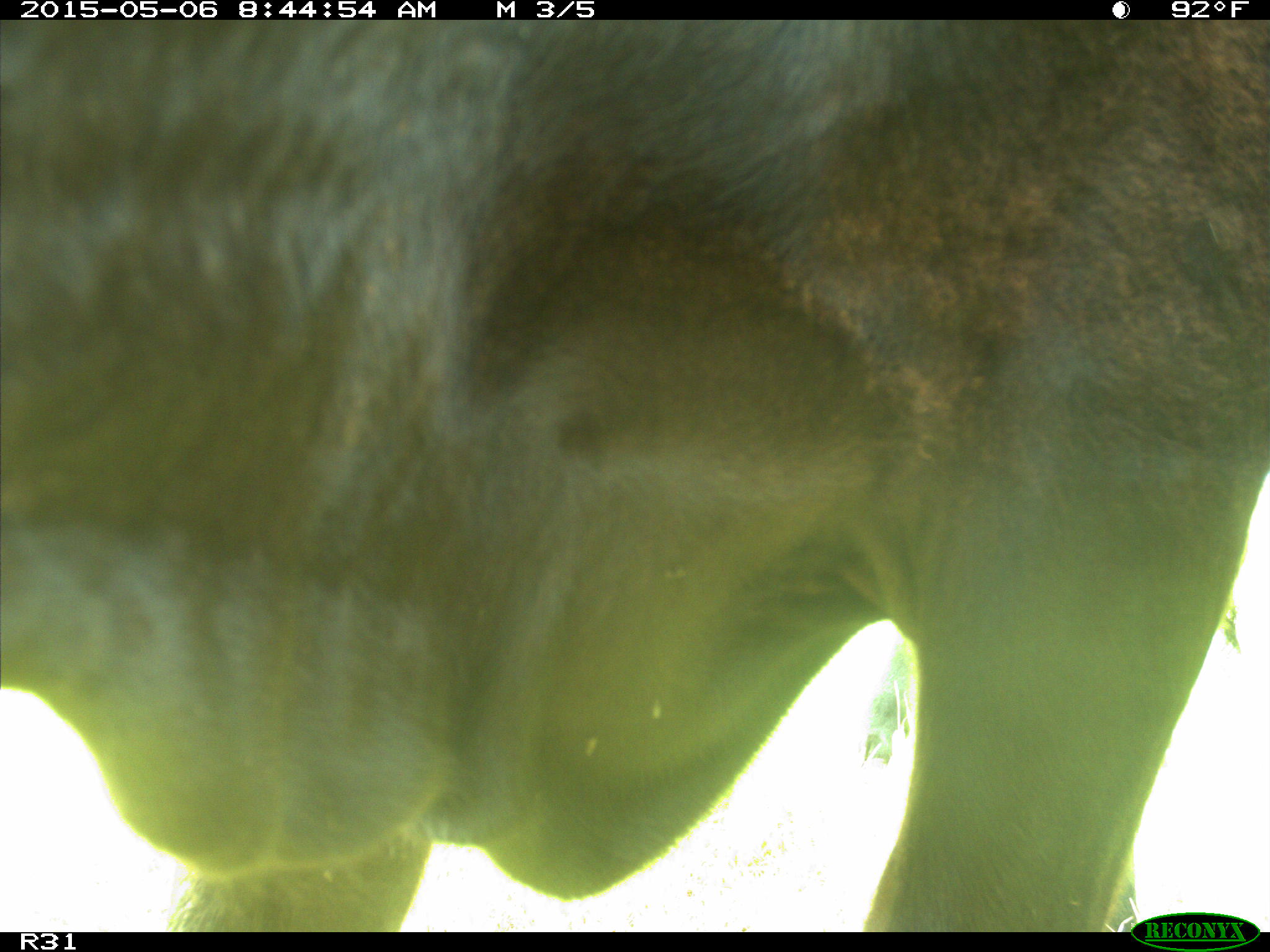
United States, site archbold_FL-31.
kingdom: Animalia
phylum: Chordata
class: Mammalia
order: Artiodactyla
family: Bovidae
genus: Bos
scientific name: Bos taurus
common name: domestic cow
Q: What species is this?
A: Bos taurus (domestic cow).